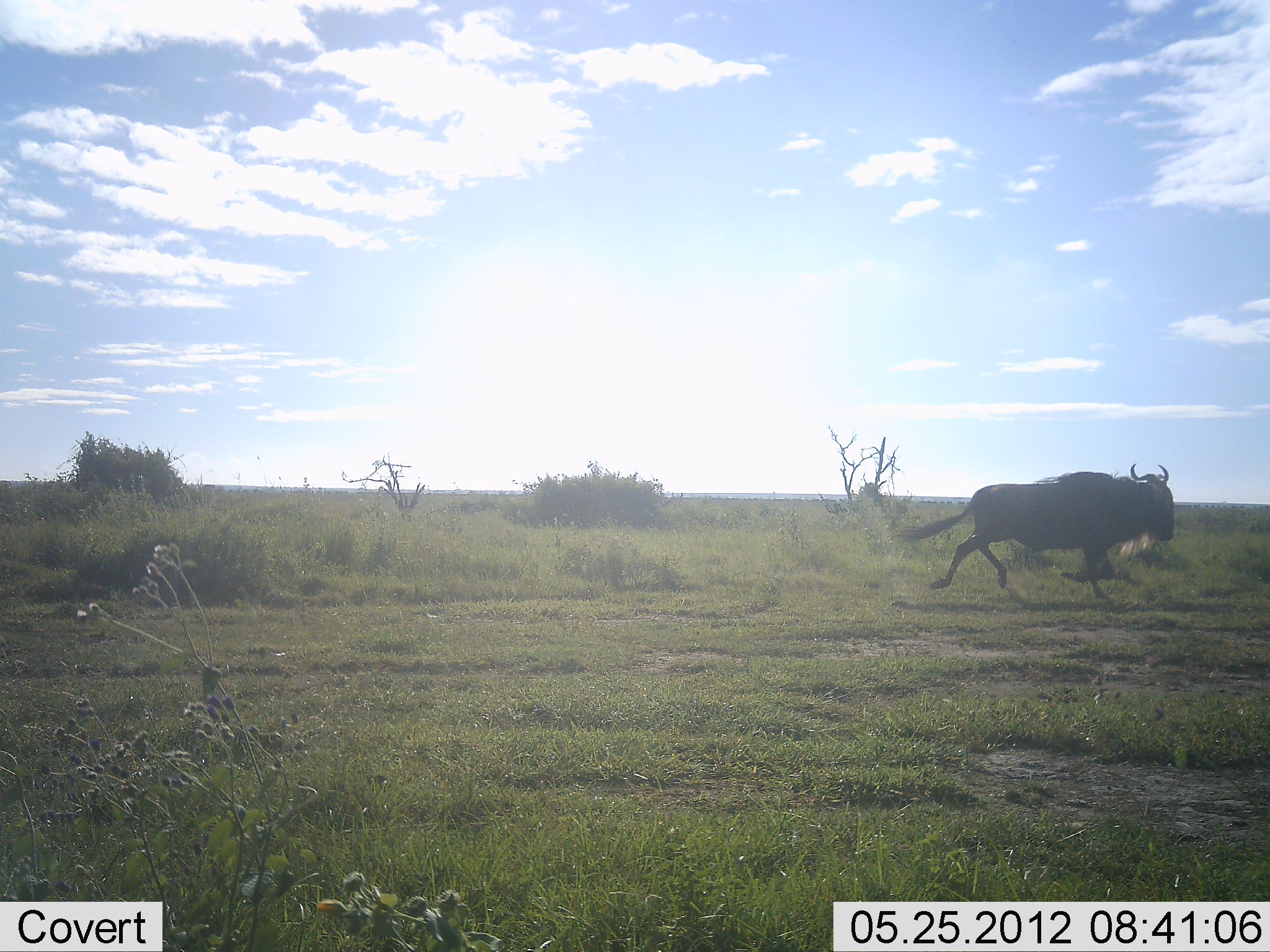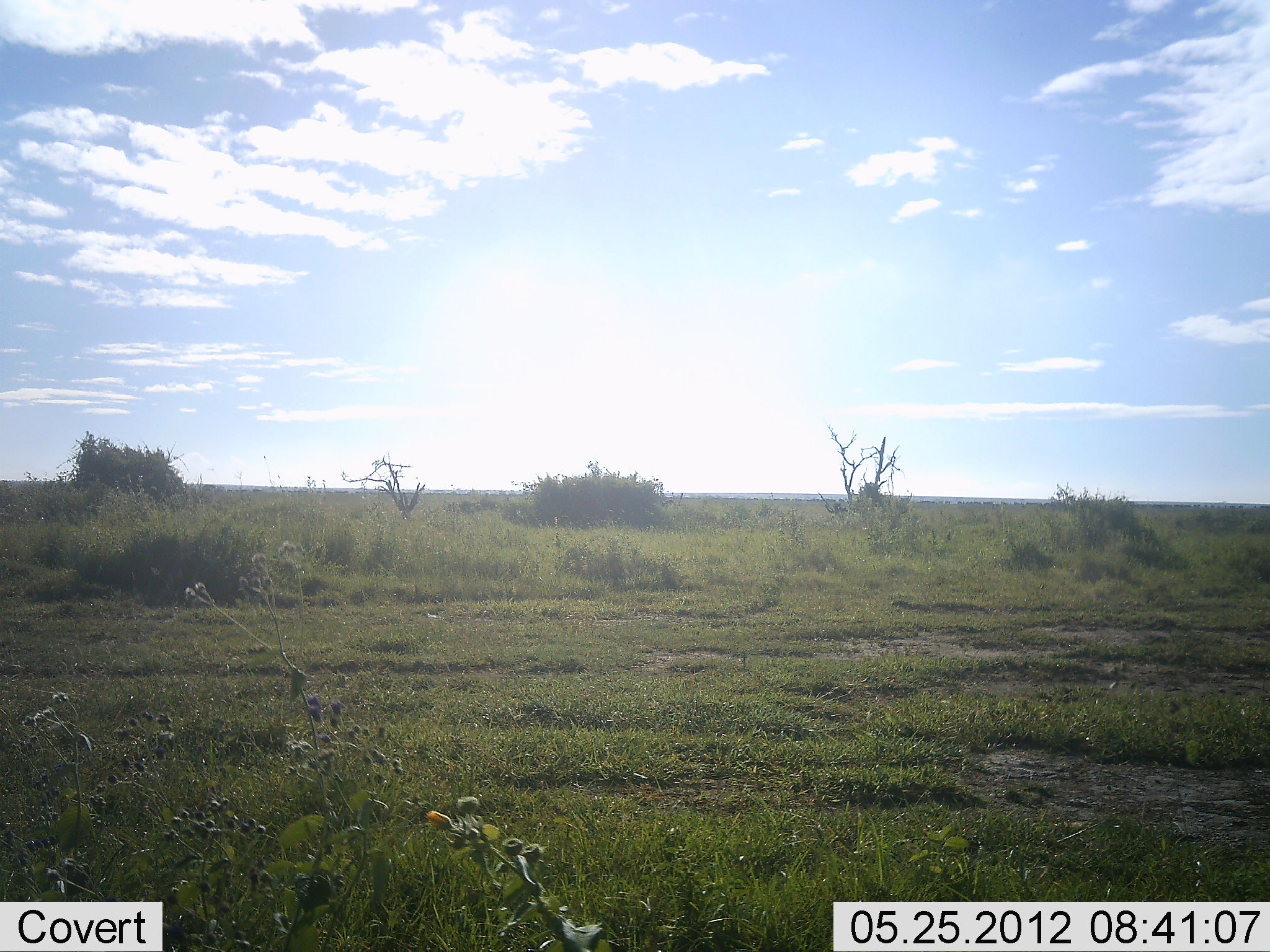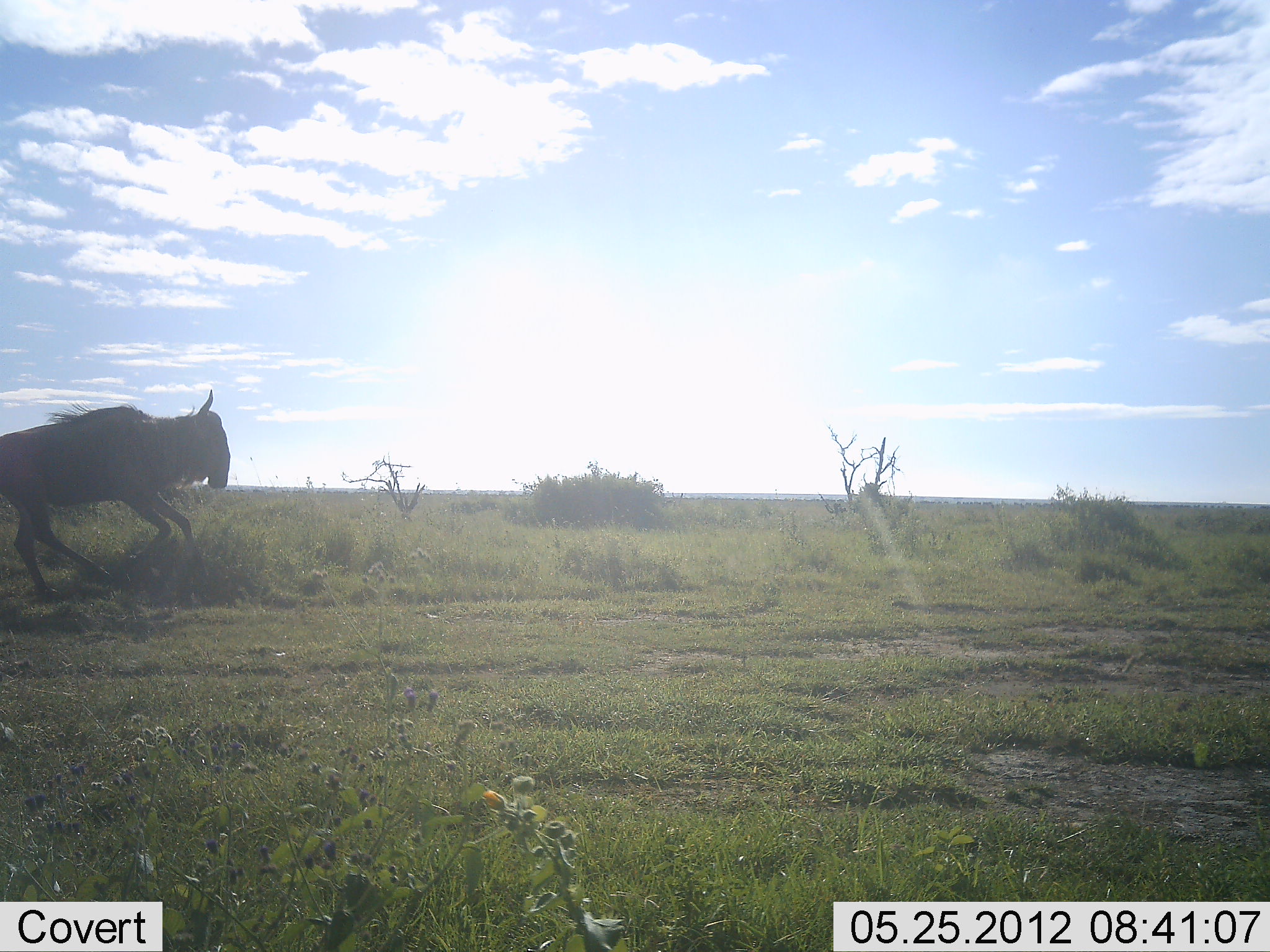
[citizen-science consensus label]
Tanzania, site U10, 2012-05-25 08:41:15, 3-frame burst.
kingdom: Animalia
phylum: Chordata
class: Mammalia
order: Artiodactyla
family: Bovidae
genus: Connochaetes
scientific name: Connochaetes taurinus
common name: blue wildebeest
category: wildebeest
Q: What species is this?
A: Wildebeest (blue wildebeest) (Connochaetes taurinus).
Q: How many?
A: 2.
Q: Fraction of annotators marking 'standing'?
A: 0%.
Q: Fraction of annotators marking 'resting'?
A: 0%.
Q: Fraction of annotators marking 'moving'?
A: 100%.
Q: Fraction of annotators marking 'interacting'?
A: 0%.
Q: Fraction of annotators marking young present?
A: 0%.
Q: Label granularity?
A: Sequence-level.